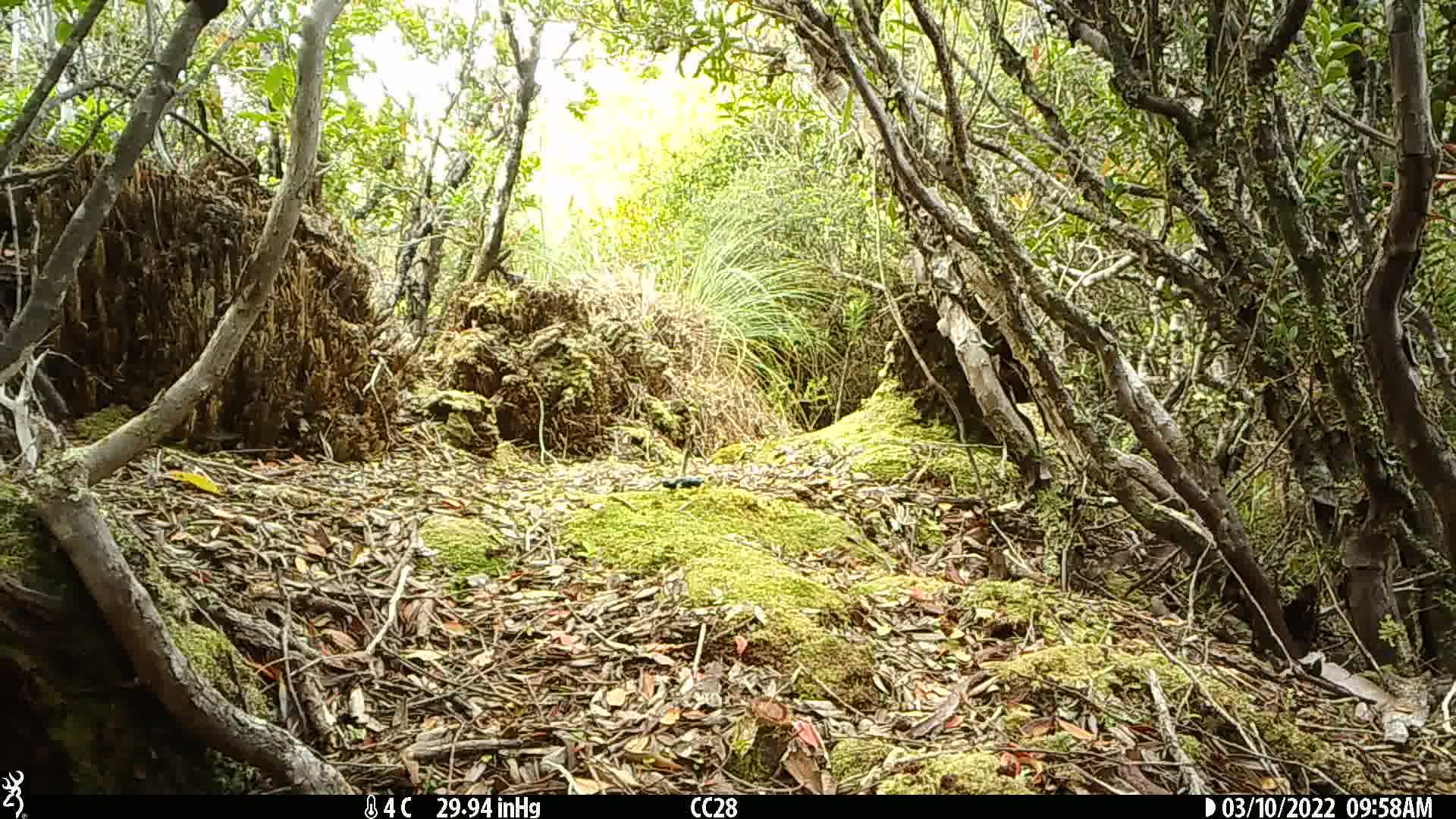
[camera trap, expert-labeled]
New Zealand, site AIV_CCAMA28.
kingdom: Animalia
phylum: Chordata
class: Aves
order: Passeriformes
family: Meliphagidae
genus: Anthornis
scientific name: Anthornis melanura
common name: new zealand bellbird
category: bellbird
Bellbird (new zealand bellbird) (Anthornis melanura).